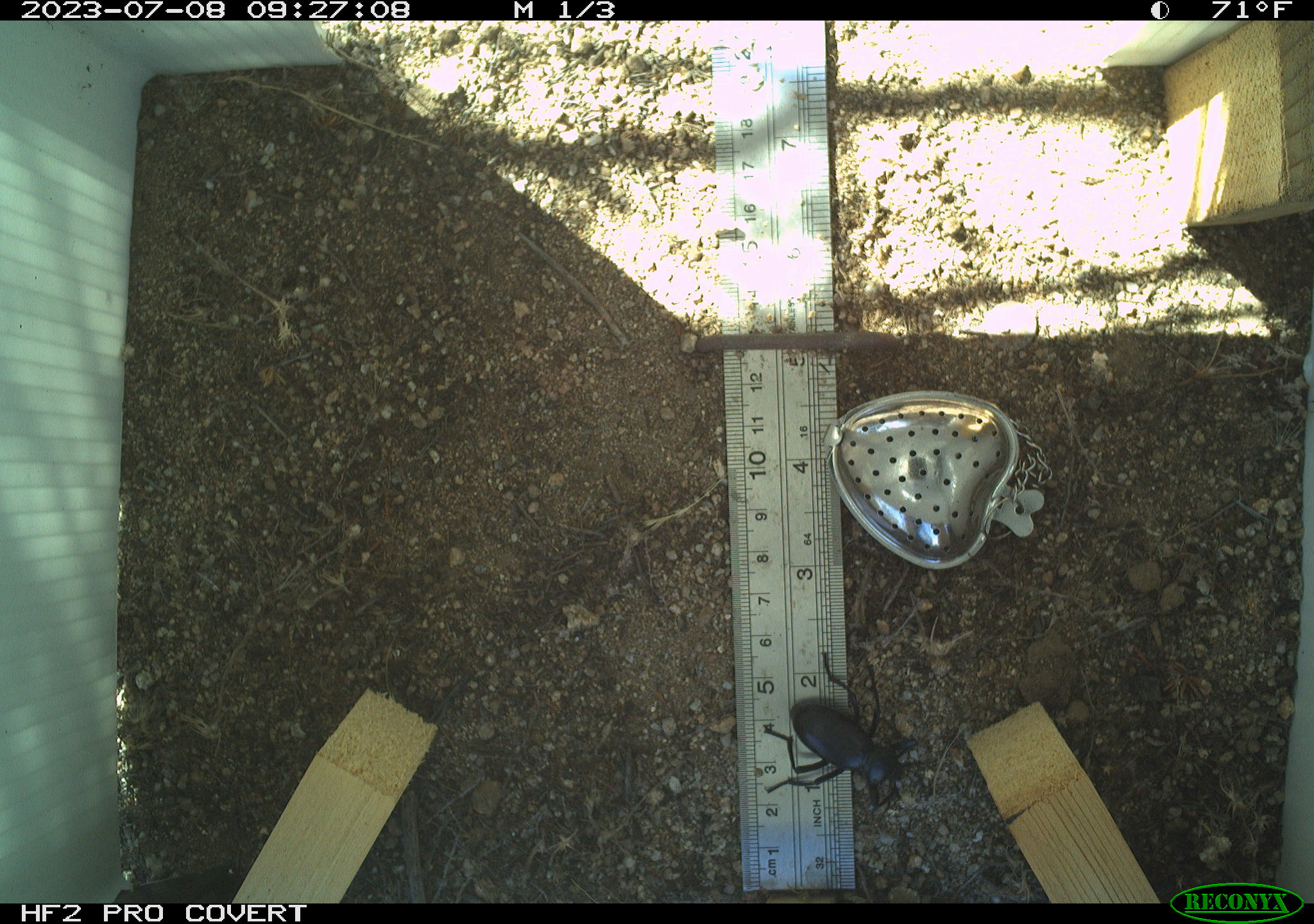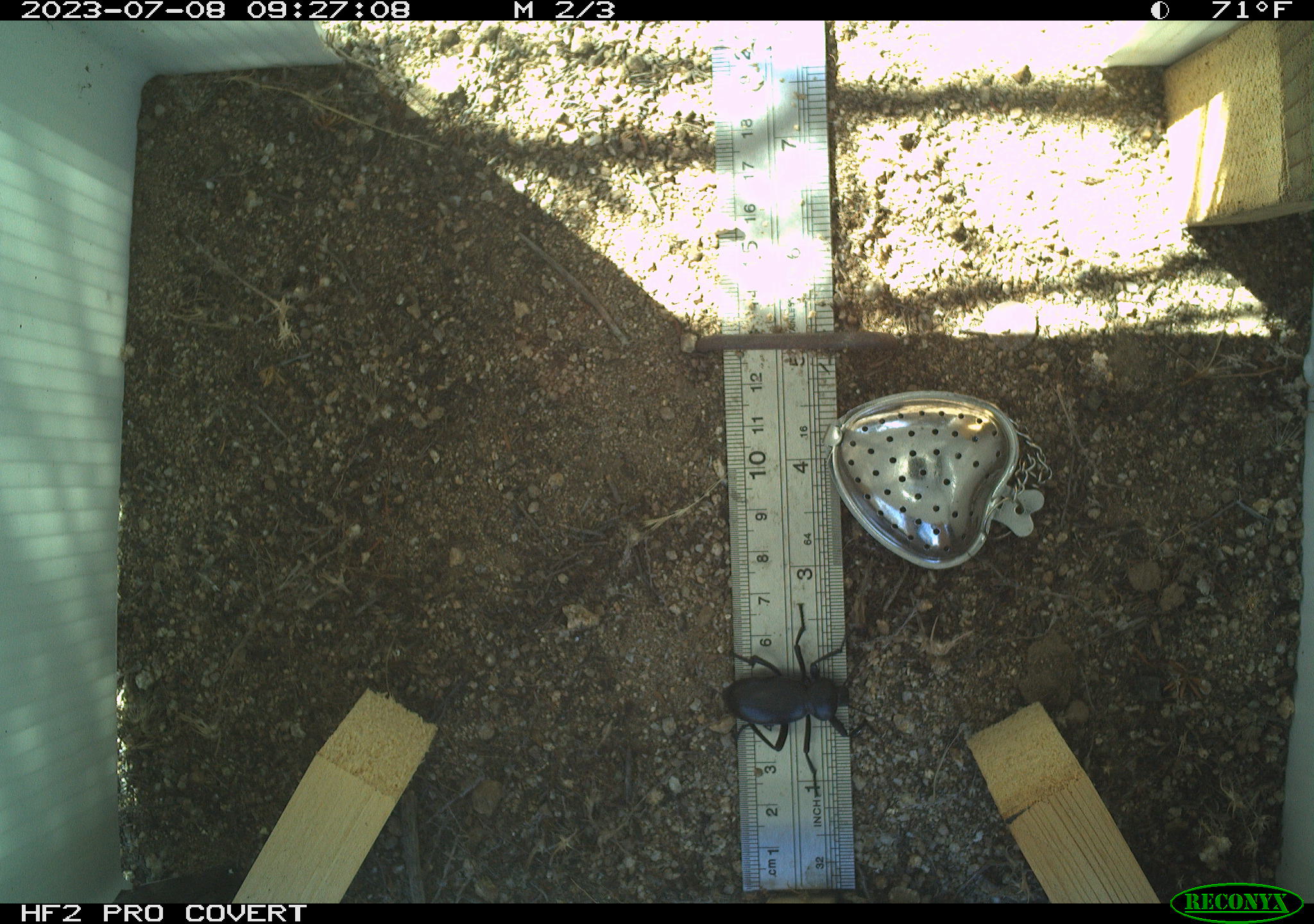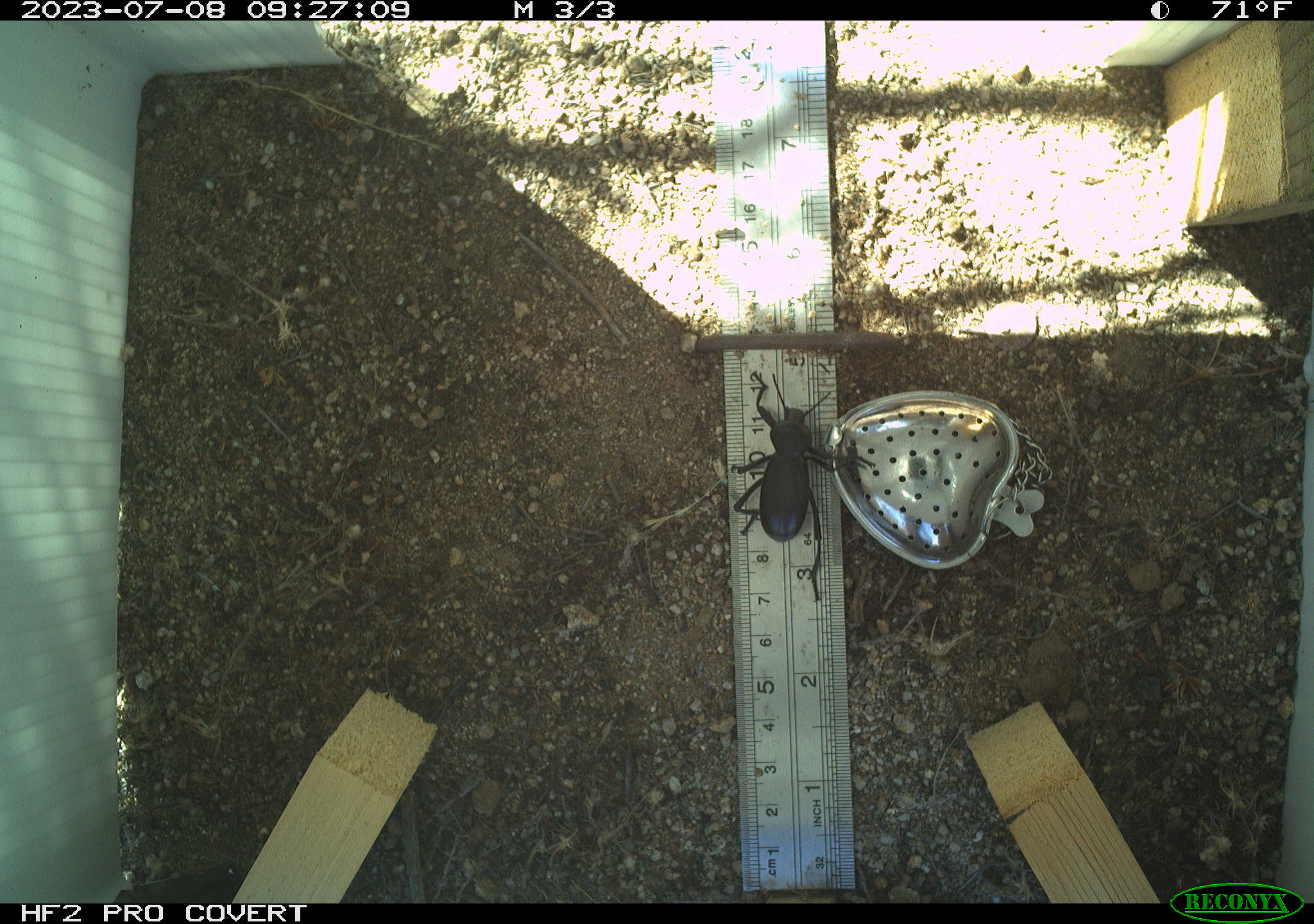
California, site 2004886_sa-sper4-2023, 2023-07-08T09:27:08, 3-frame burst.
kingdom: Animalia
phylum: Arthropoda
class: Insecta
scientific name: Insecta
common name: insect